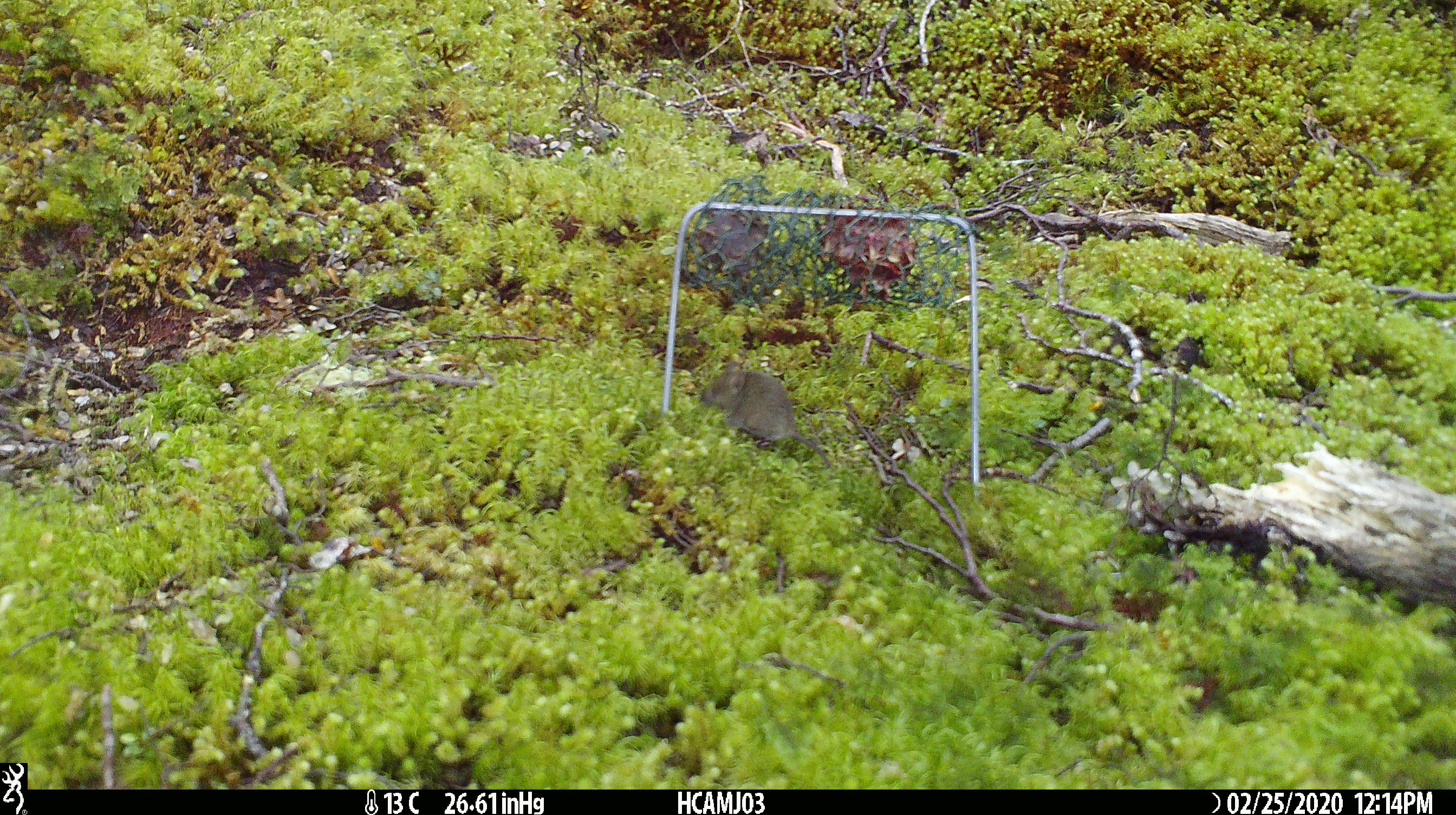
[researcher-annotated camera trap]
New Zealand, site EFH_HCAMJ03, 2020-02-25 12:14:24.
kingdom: Animalia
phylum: Chordata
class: Mammalia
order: Rodentia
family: Muridae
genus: Mus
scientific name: Mus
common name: mouse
Mouse (Mus).